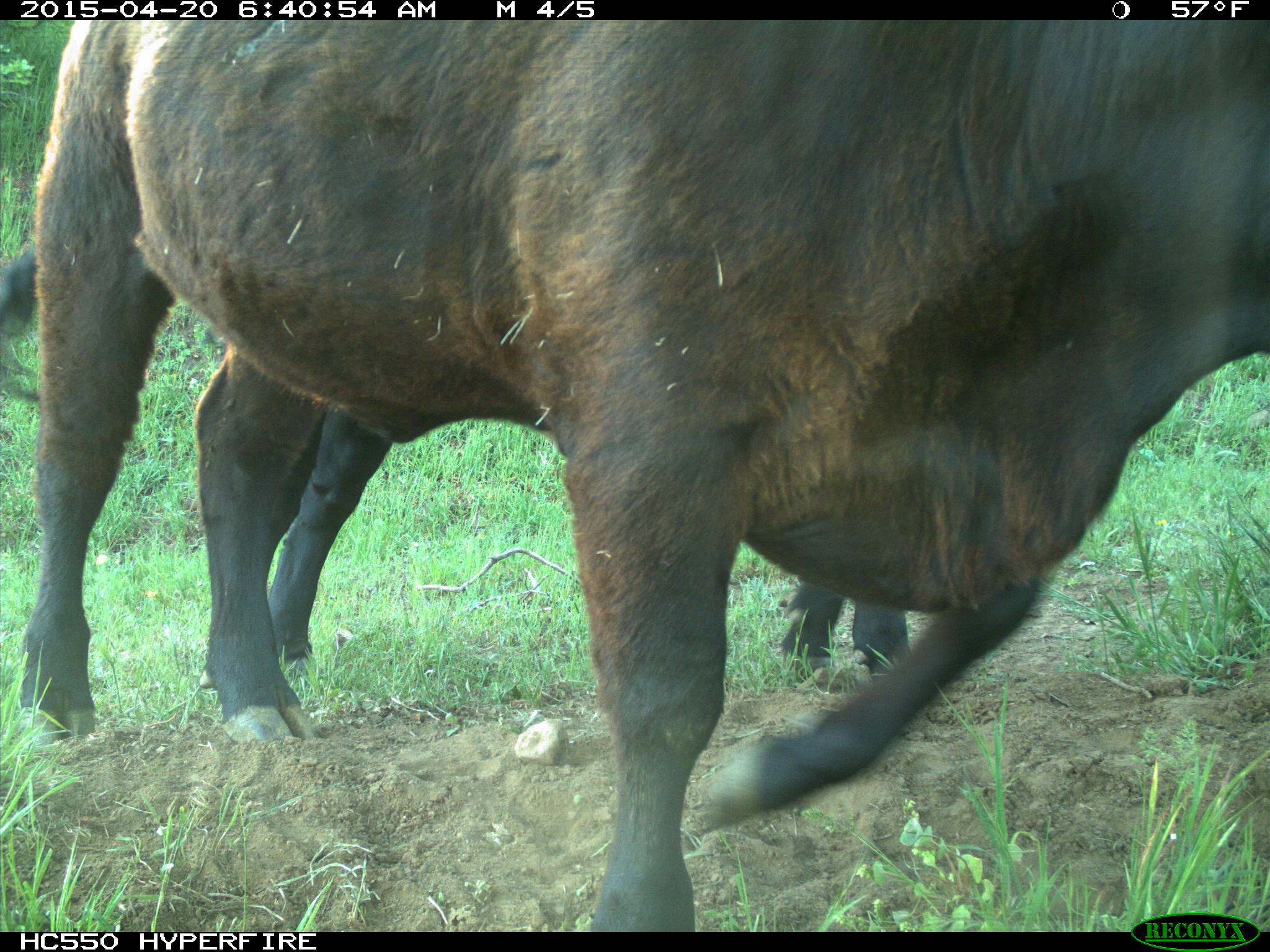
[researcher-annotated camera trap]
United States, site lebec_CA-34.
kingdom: Animalia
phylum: Chordata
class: Mammalia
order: Artiodactyla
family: Bovidae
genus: Bos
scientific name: Bos taurus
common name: domestic cow